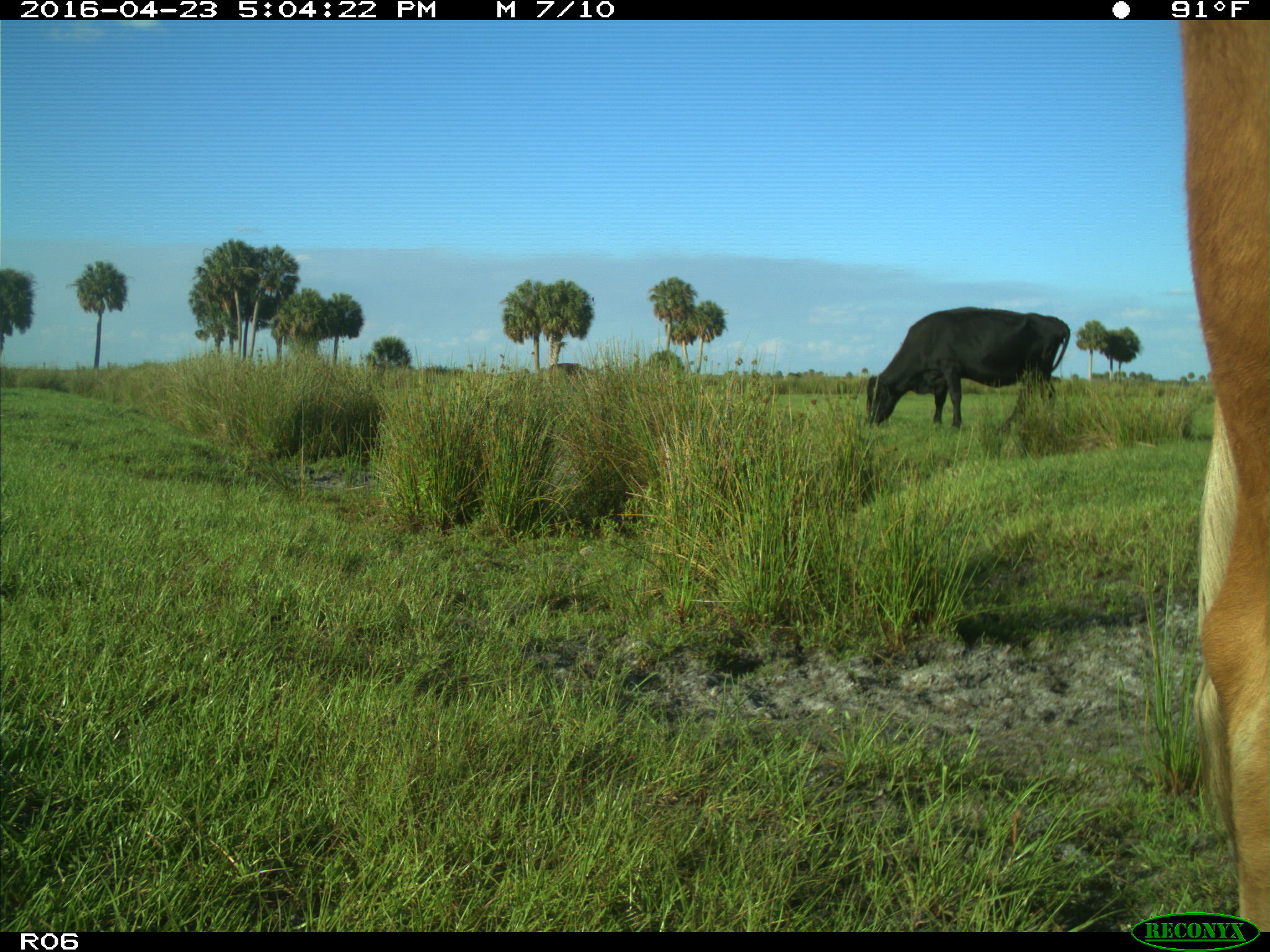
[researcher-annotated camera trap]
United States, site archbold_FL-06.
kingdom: Animalia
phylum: Chordata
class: Mammalia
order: Artiodactyla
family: Bovidae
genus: Bos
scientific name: Bos taurus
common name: domestic cow